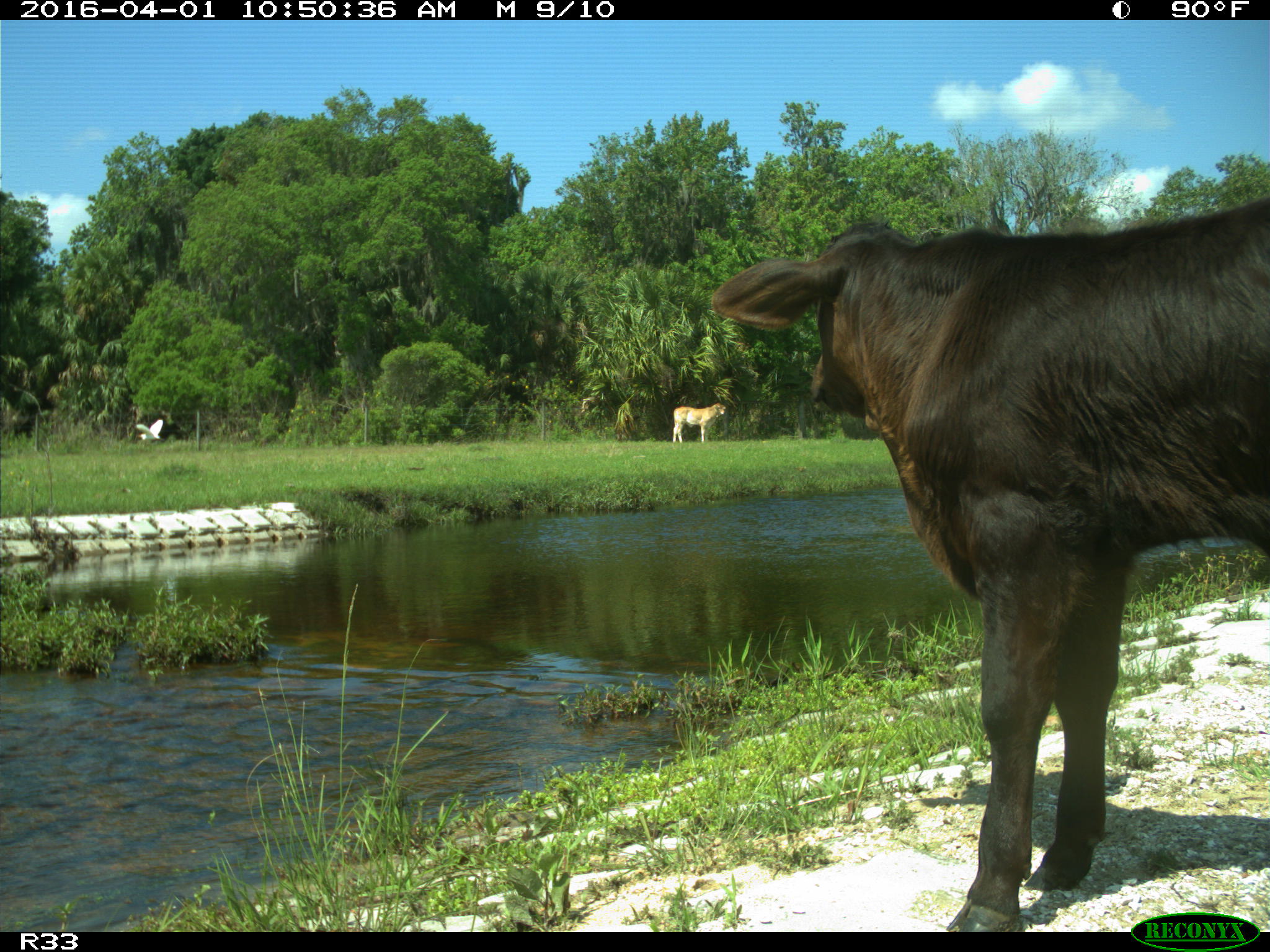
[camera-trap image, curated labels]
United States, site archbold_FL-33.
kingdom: Animalia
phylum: Chordata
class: Mammalia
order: Artiodactyla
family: Bovidae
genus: Bos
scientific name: Bos taurus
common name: domestic cow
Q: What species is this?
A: Bos taurus (domestic cow).